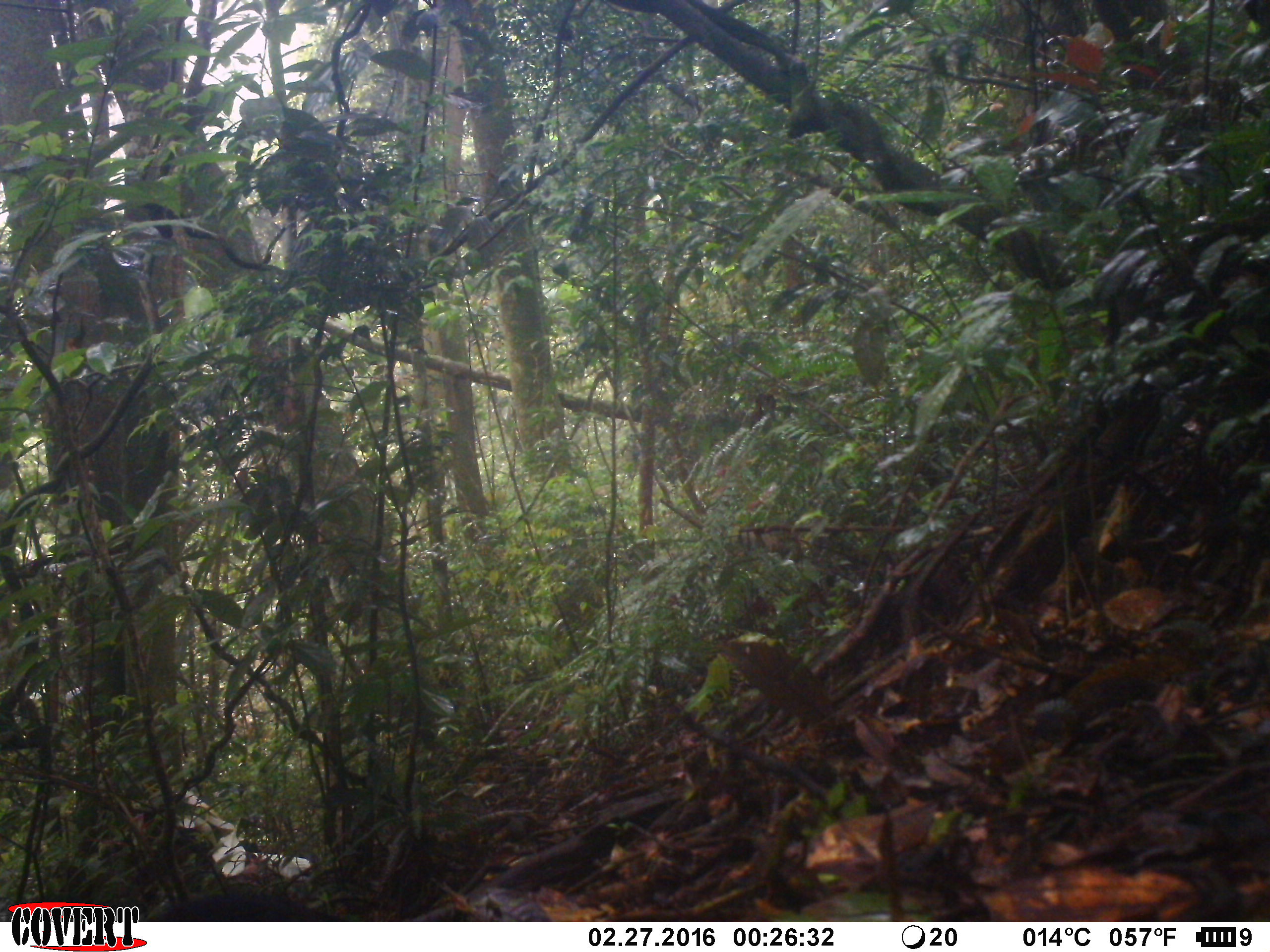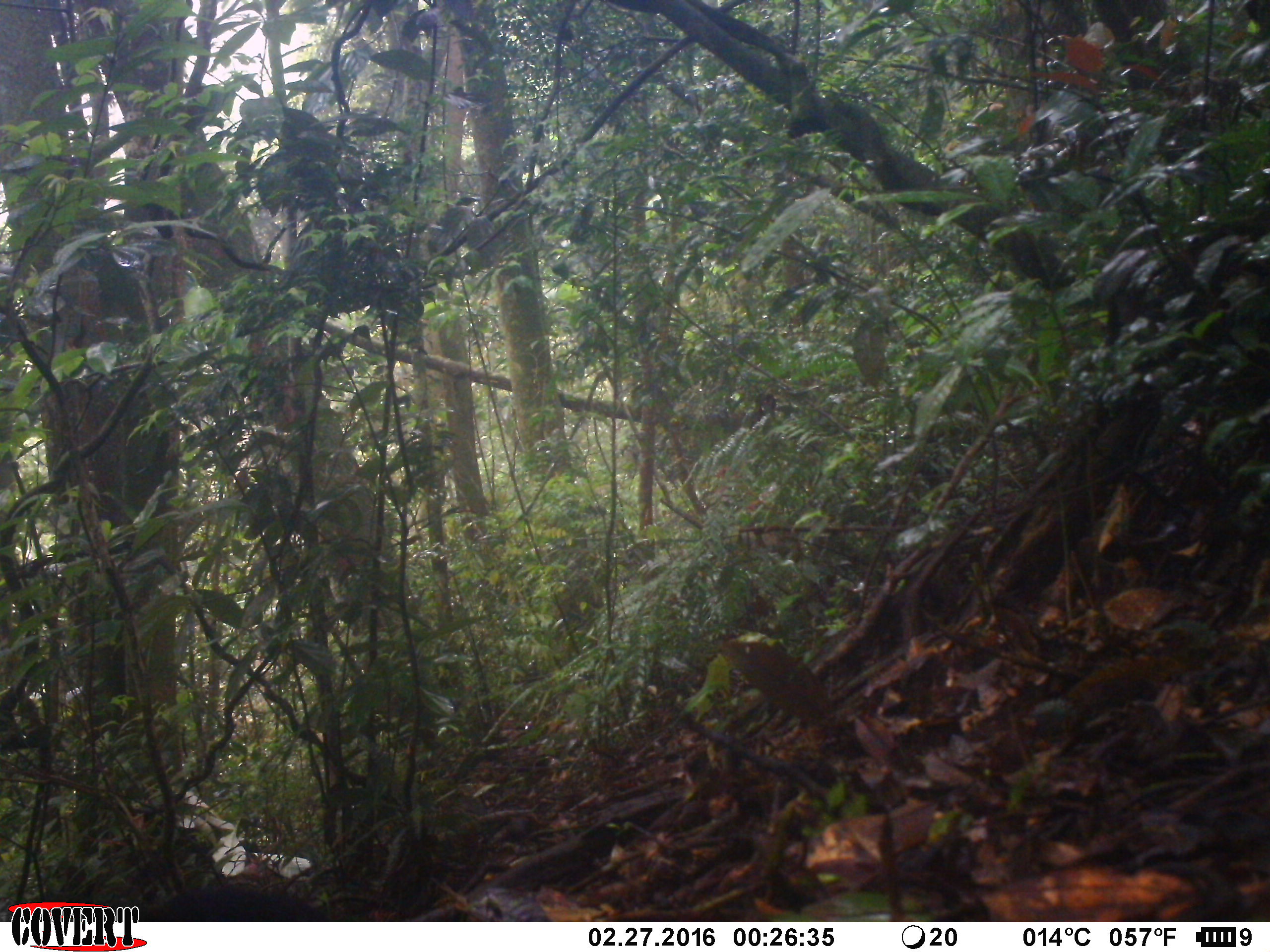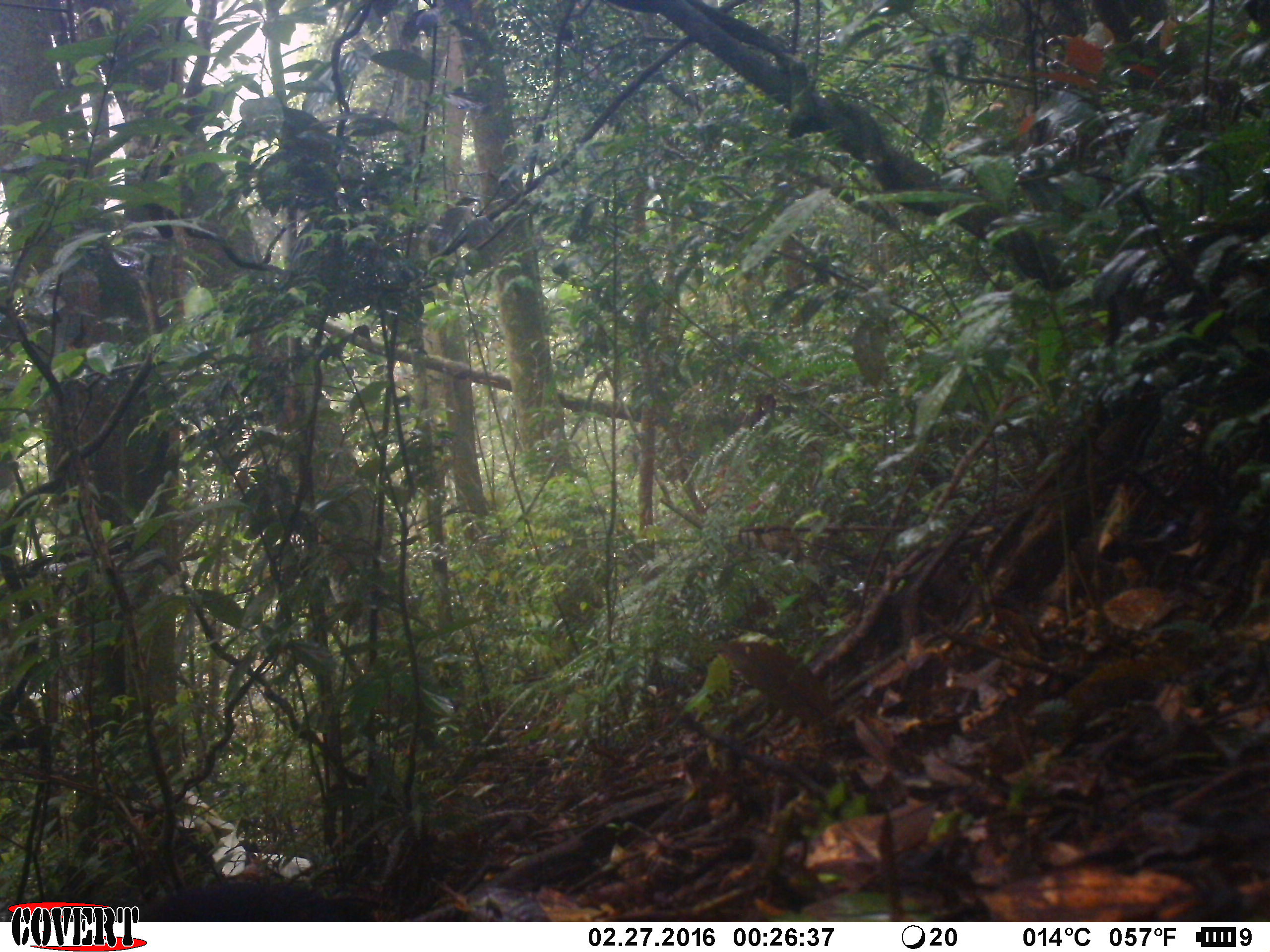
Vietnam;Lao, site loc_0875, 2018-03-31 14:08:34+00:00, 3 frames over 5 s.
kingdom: Animalia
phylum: Chordata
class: Aves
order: Passeriformes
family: Muscicapidae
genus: Myophonus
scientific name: Myophonus caeruleus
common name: blue whistling thrush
Blue whistling thrush (Myophonus caeruleus). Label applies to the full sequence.